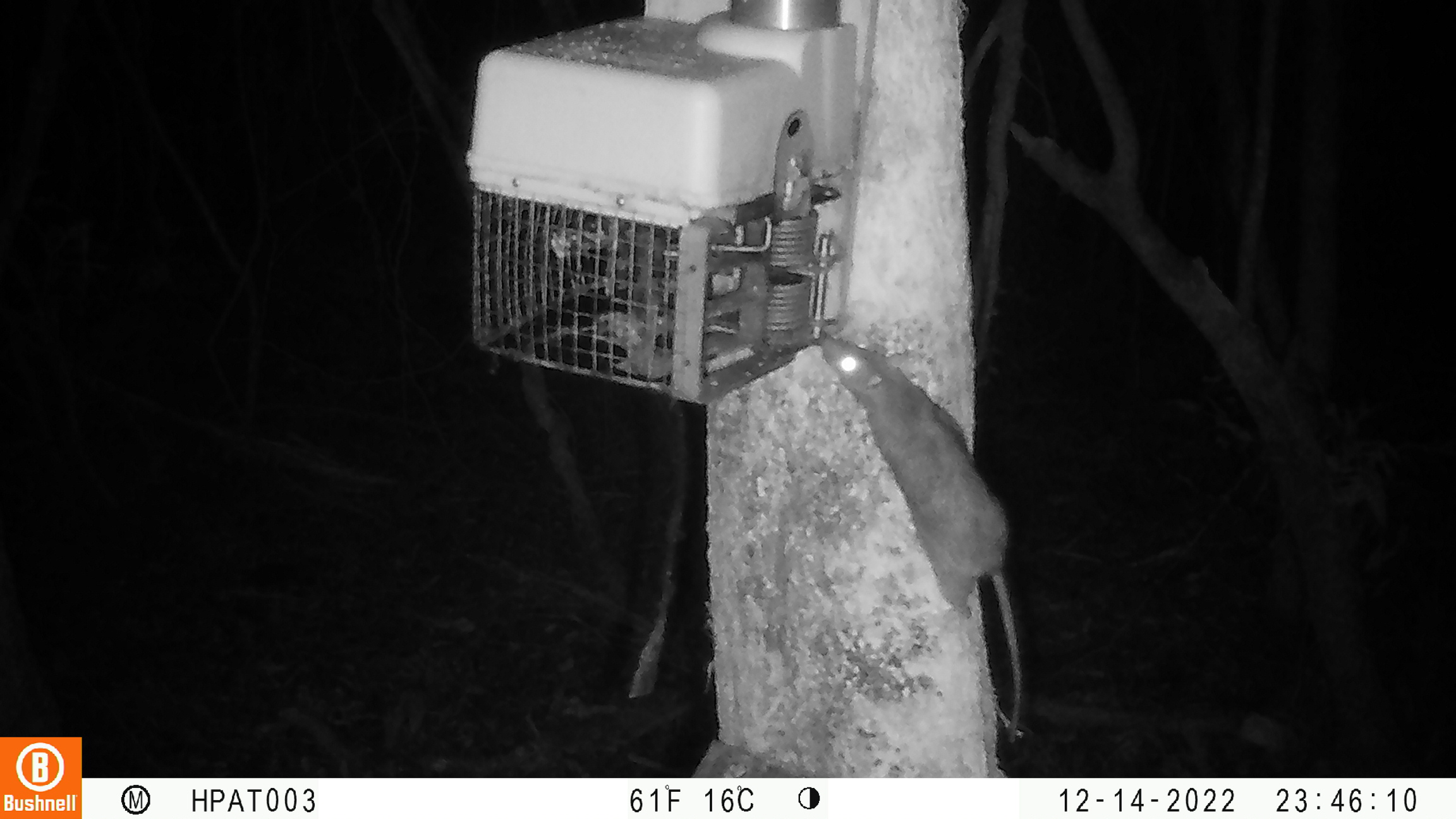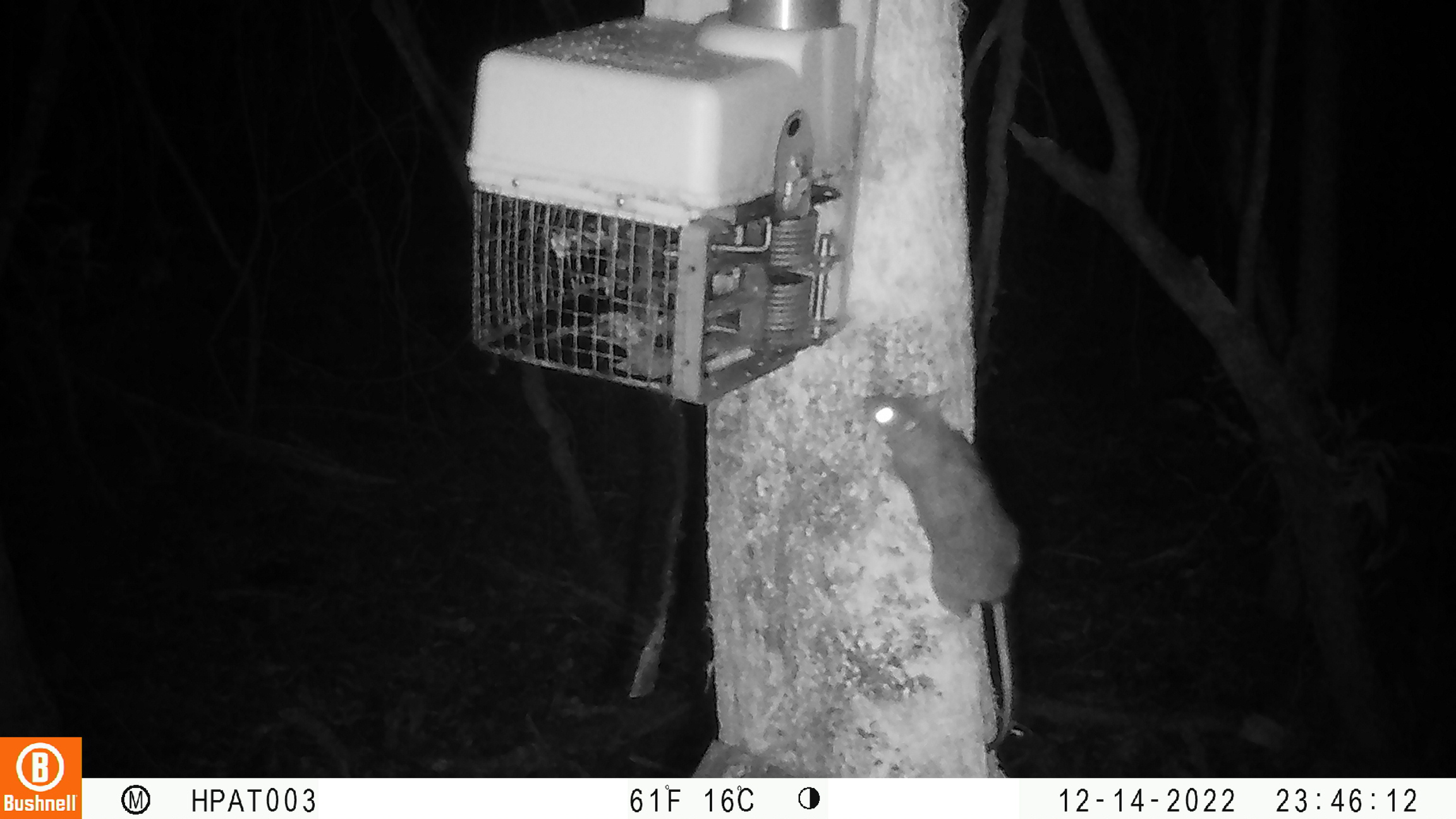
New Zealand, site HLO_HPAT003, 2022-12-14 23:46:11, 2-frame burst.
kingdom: Animalia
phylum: Chordata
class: Mammalia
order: Rodentia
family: Muridae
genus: Rattus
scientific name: Rattus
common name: rat